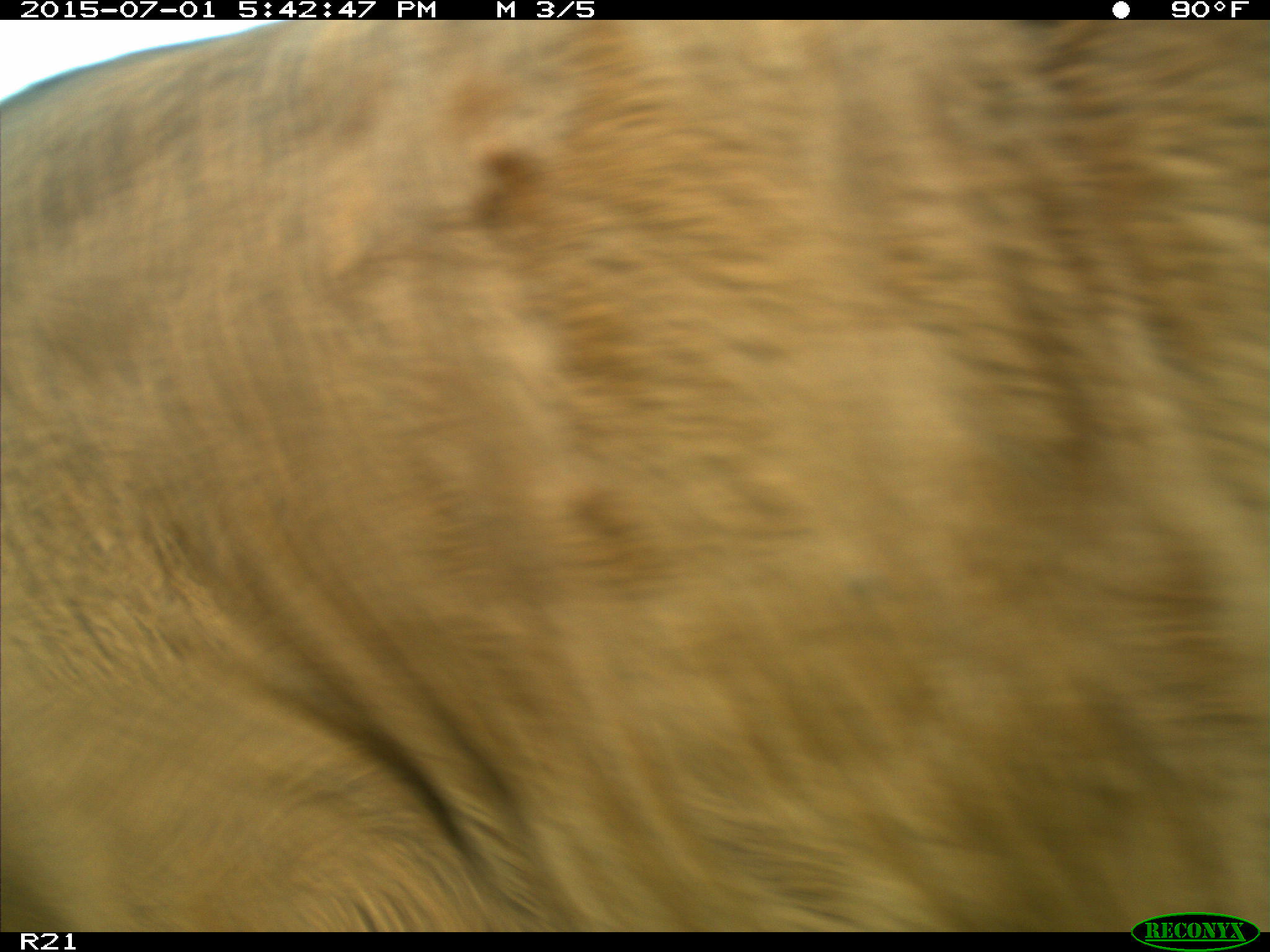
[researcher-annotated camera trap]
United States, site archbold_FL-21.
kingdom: Animalia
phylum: Chordata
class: Mammalia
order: Artiodactyla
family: Bovidae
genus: Bos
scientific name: Bos taurus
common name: domestic cow